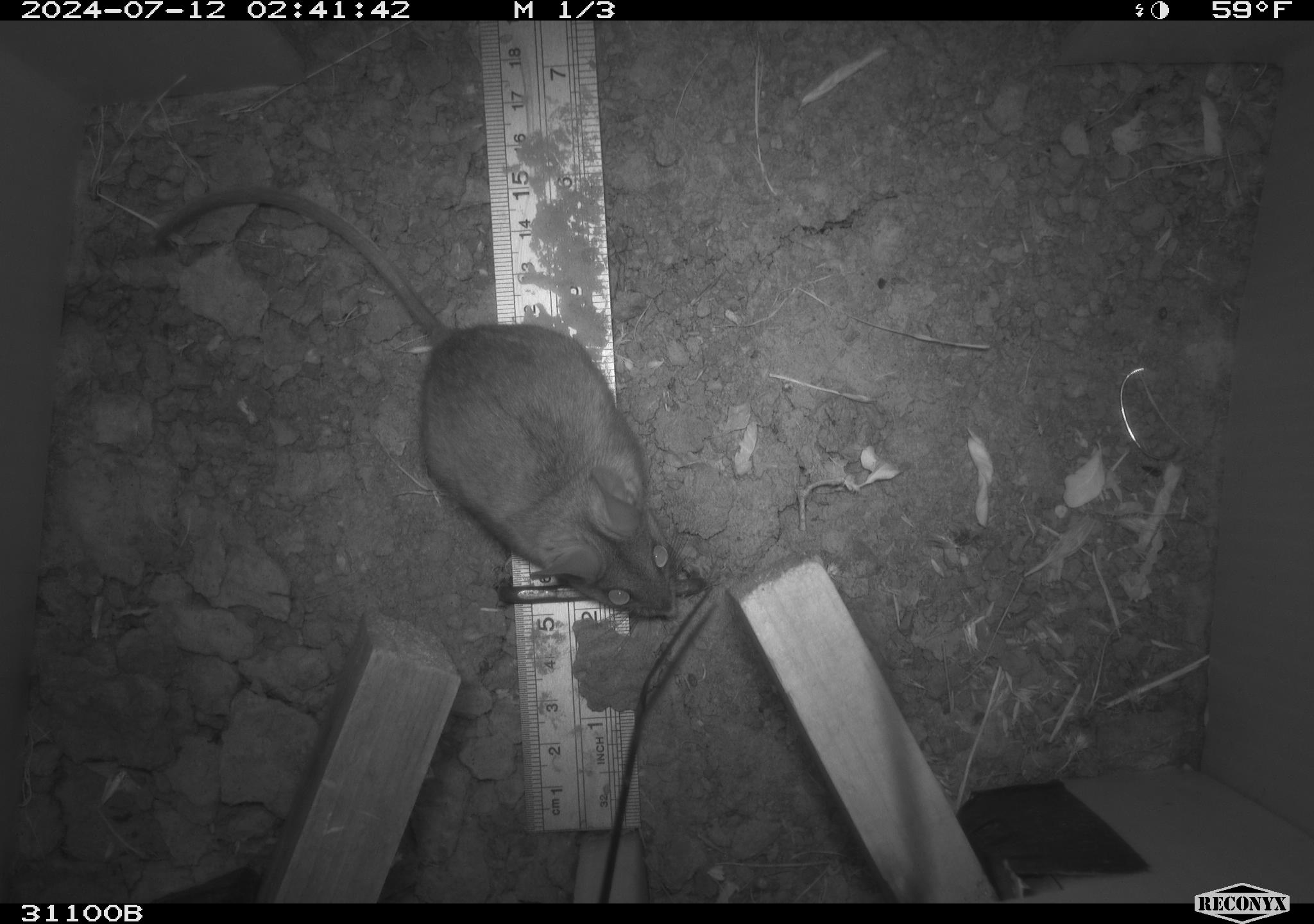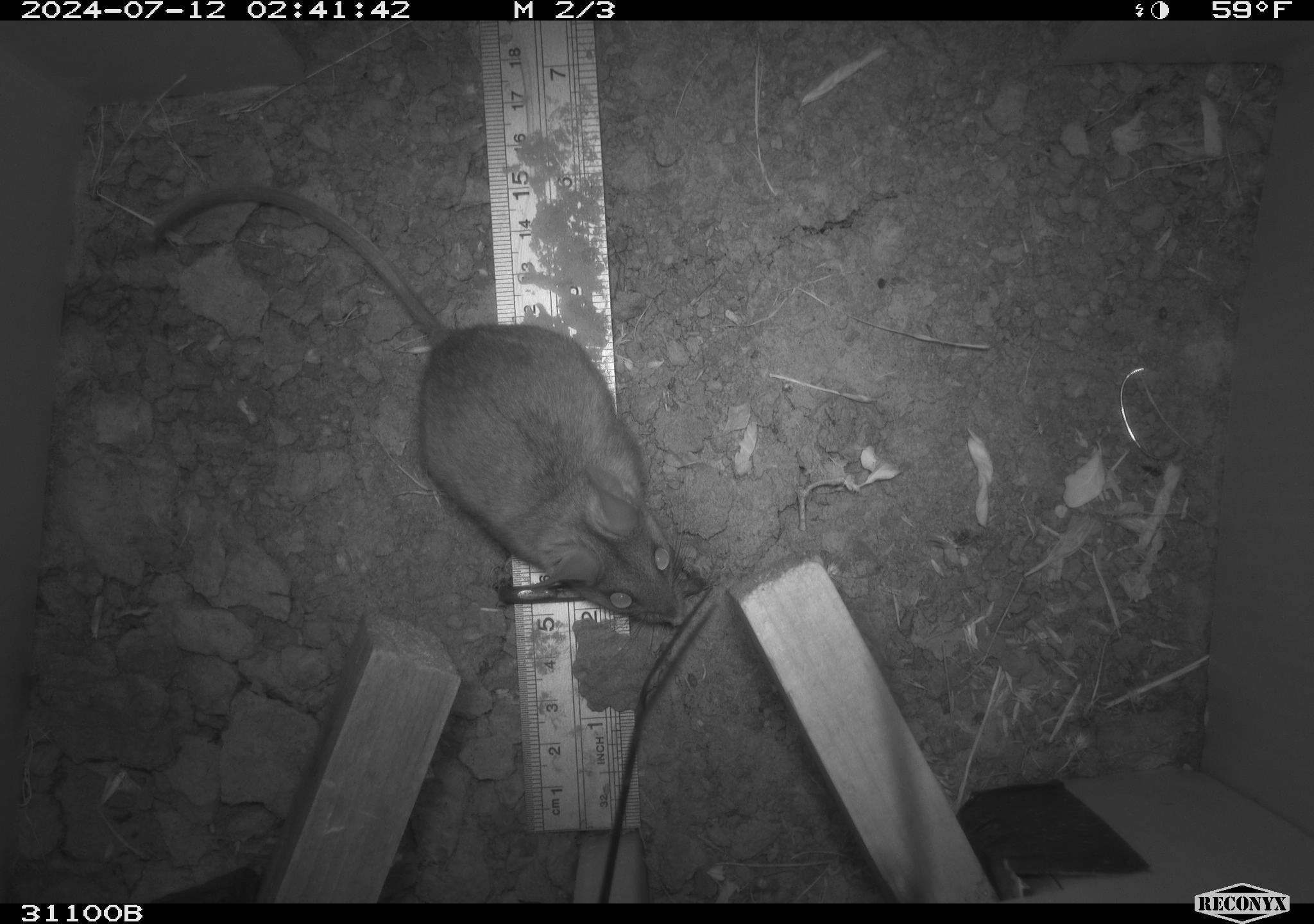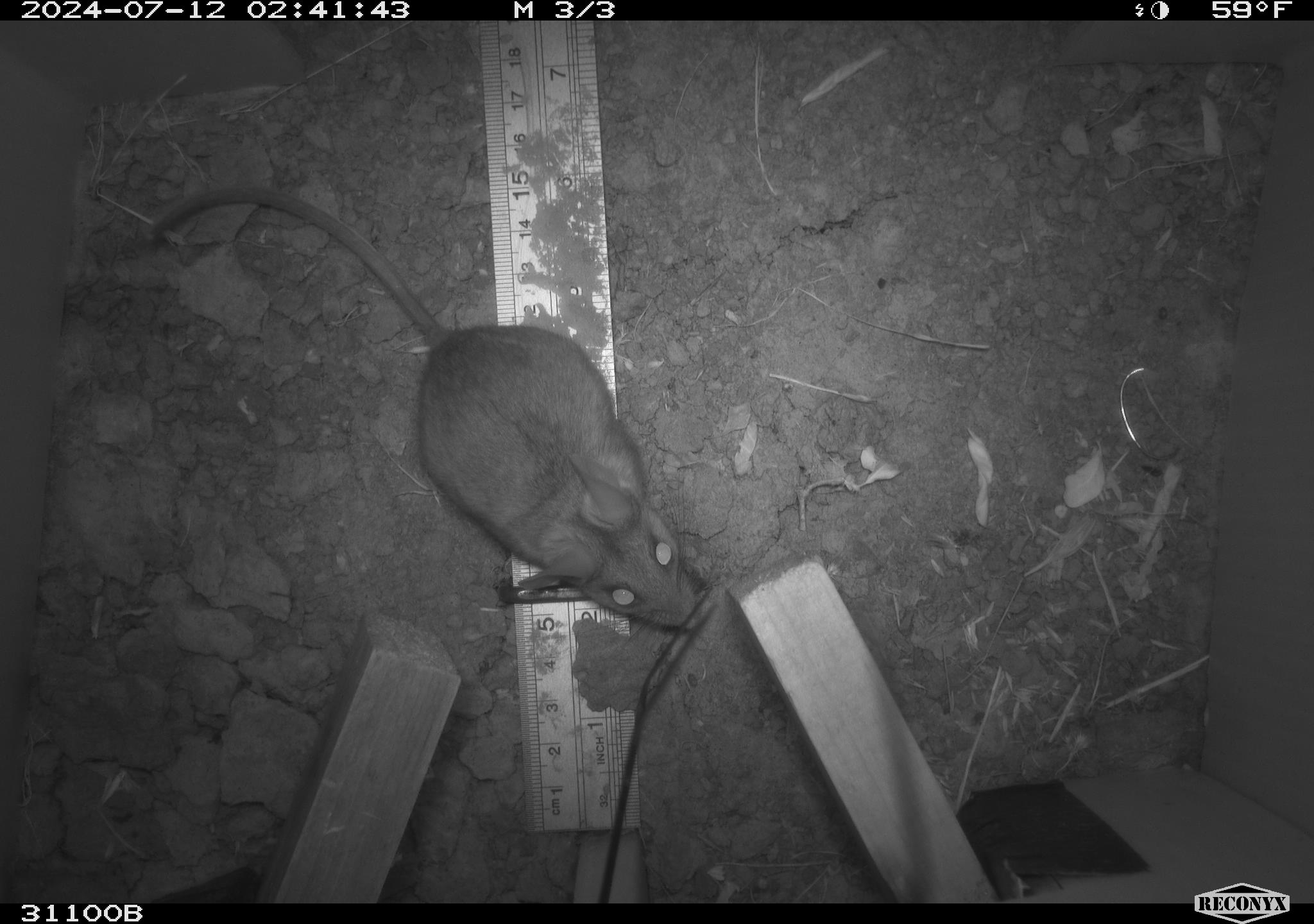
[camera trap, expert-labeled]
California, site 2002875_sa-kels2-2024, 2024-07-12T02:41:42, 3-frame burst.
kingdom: Animalia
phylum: Chordata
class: Mammalia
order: Rodentia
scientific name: Rodentia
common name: rodent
Rodent (Rodentia).